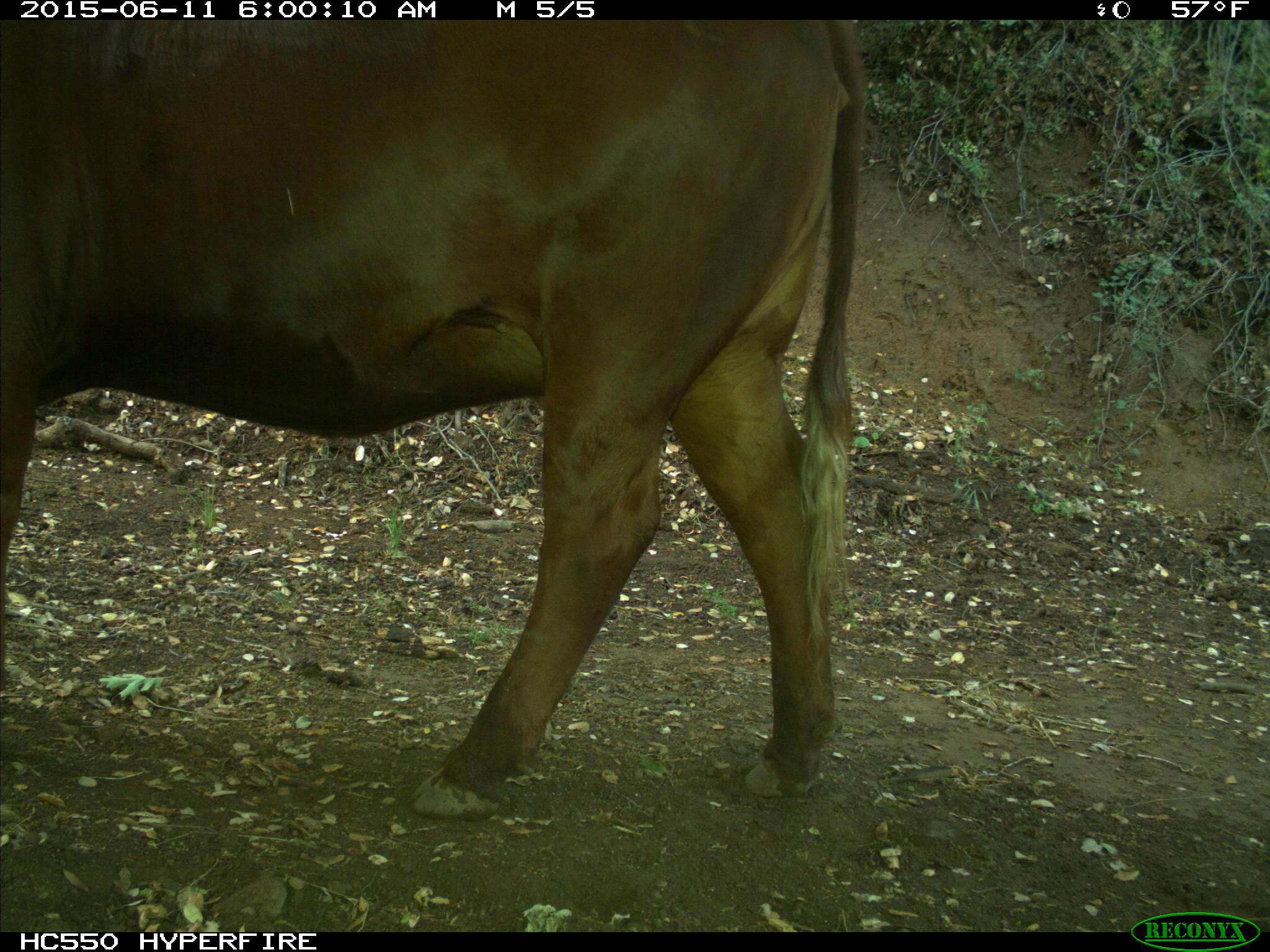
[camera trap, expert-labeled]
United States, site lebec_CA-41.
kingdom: Animalia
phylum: Chordata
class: Mammalia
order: Artiodactyla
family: Bovidae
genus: Bos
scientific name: Bos taurus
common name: domestic cow